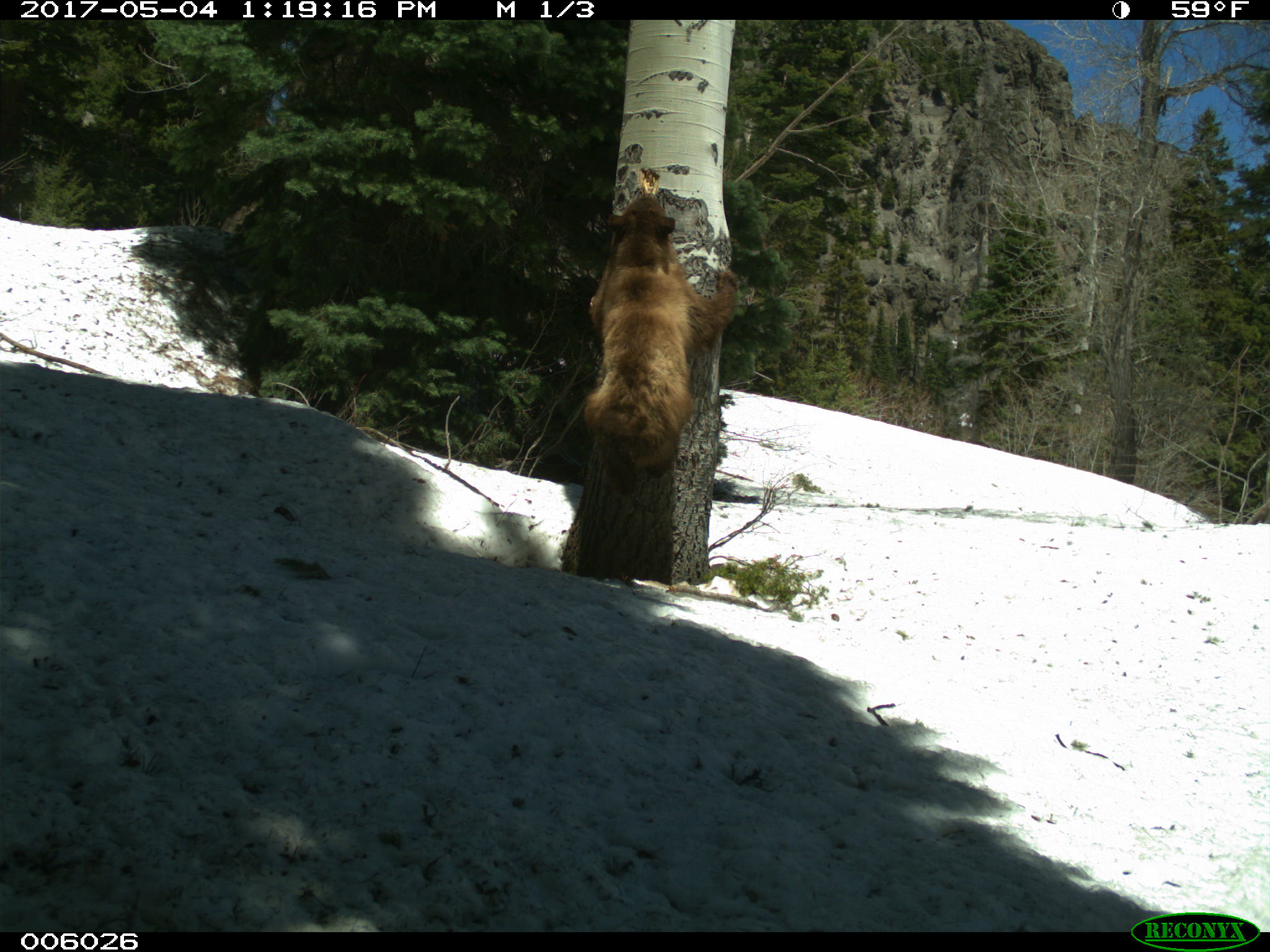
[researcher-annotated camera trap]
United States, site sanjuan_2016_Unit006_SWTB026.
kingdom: Animalia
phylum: Chordata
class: Mammalia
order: Carnivora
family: Ursidae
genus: Ursus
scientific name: Ursus americanus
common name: american black bear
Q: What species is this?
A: Ursus americanus (american black bear).